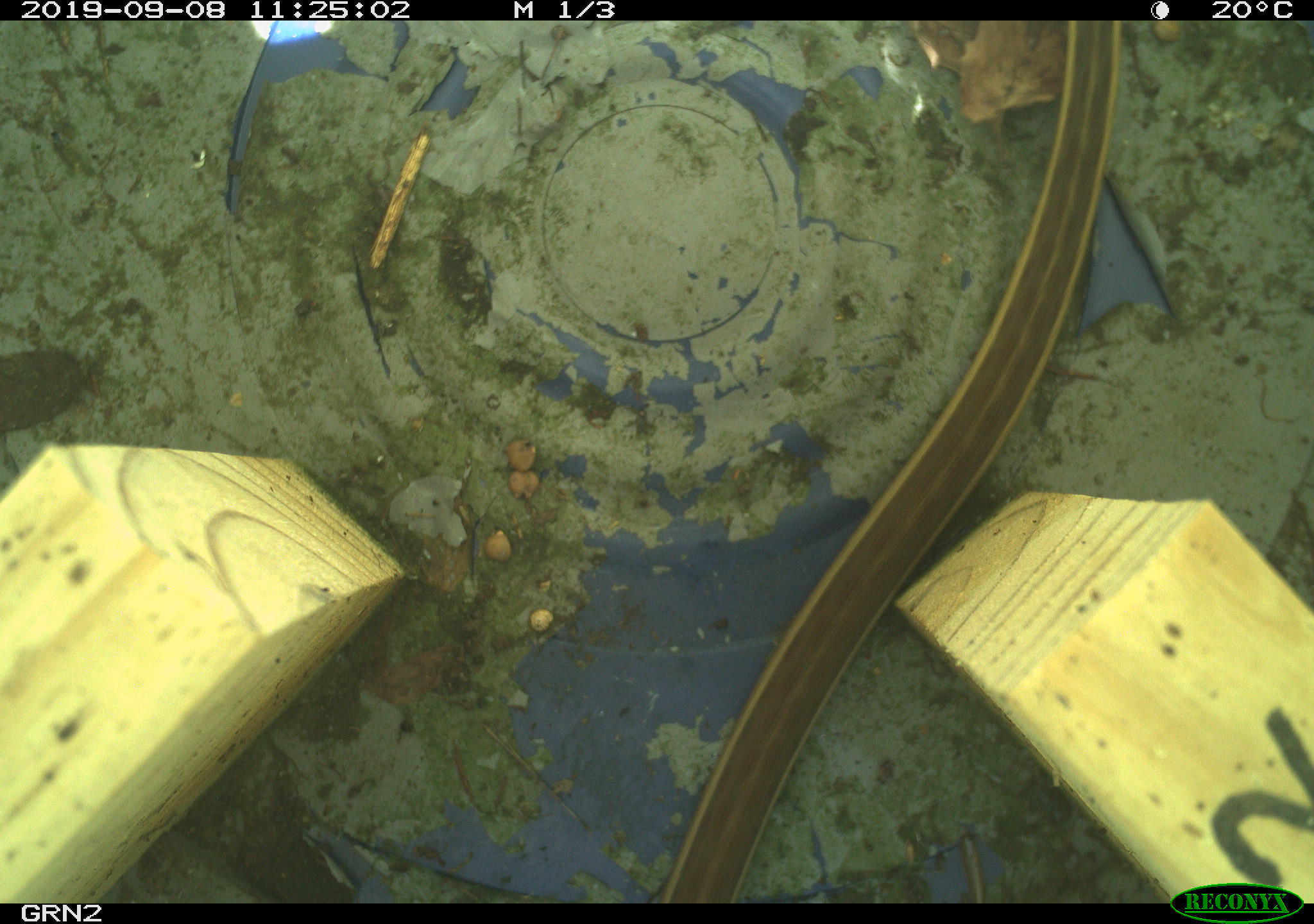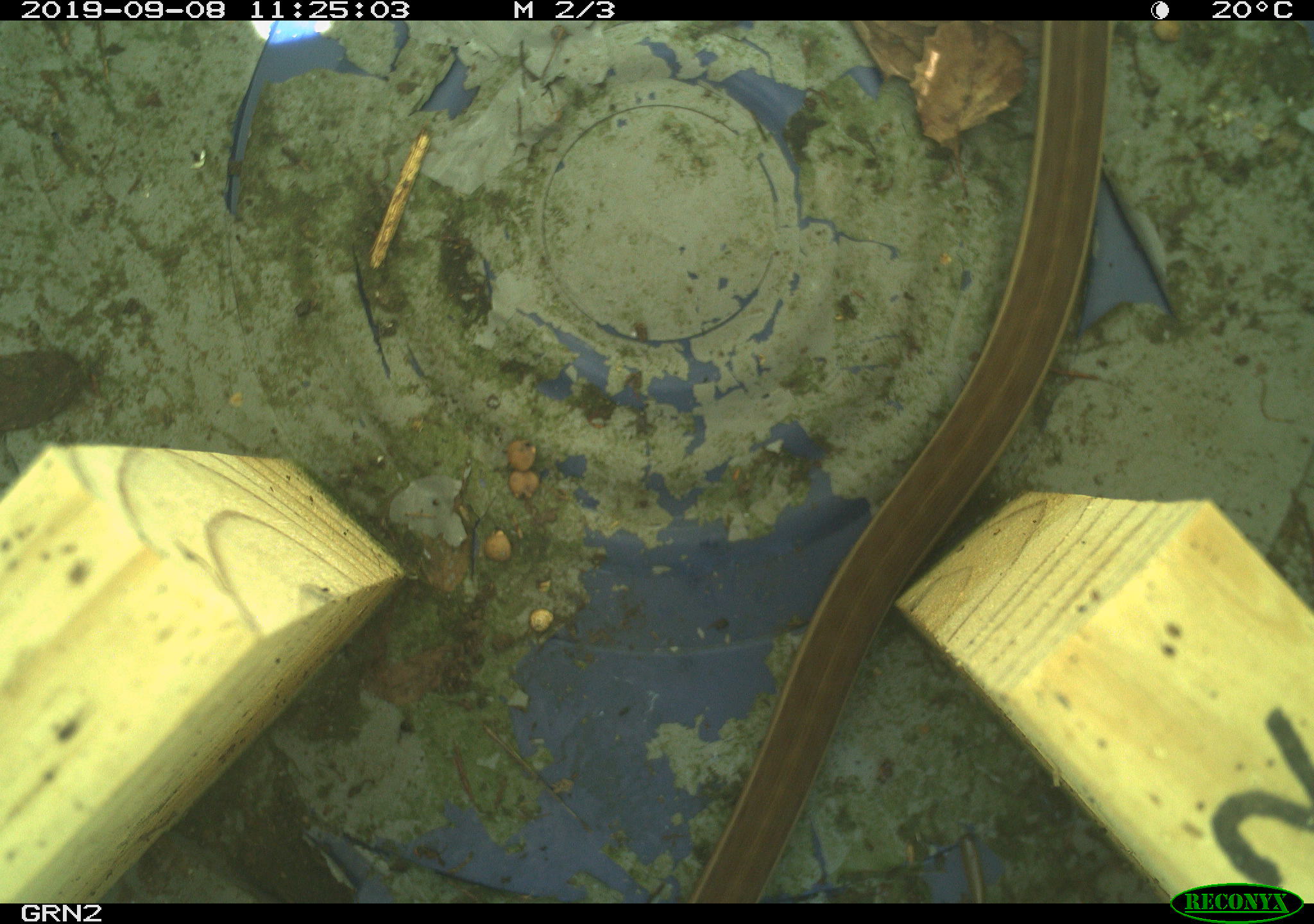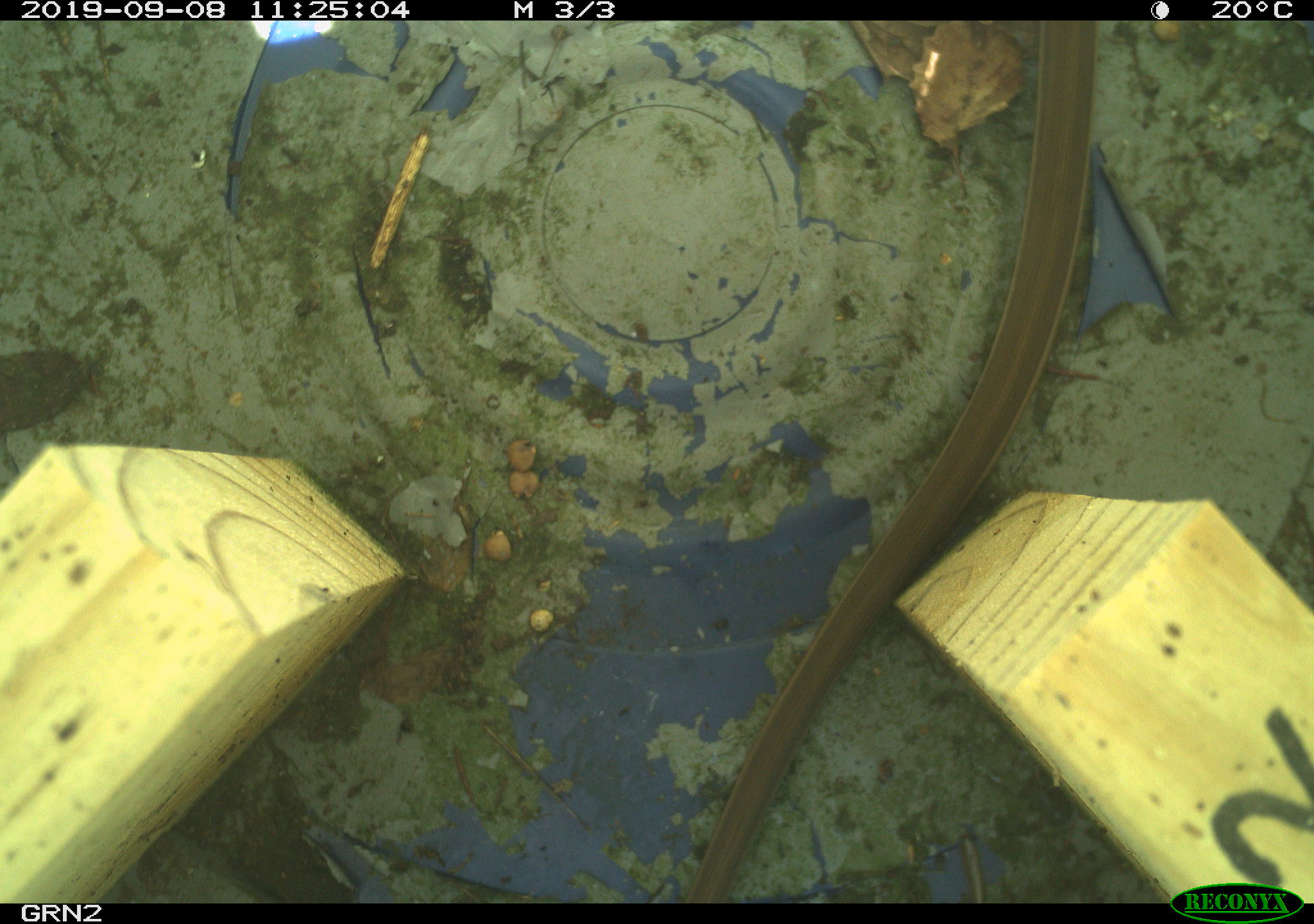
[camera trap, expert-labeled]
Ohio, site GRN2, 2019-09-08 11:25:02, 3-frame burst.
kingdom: Animalia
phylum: Chordata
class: Reptilia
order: Squamata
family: Colubridae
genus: Thamnophis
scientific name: Thamnophis sirtalis sirtalis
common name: eastern gartersnake